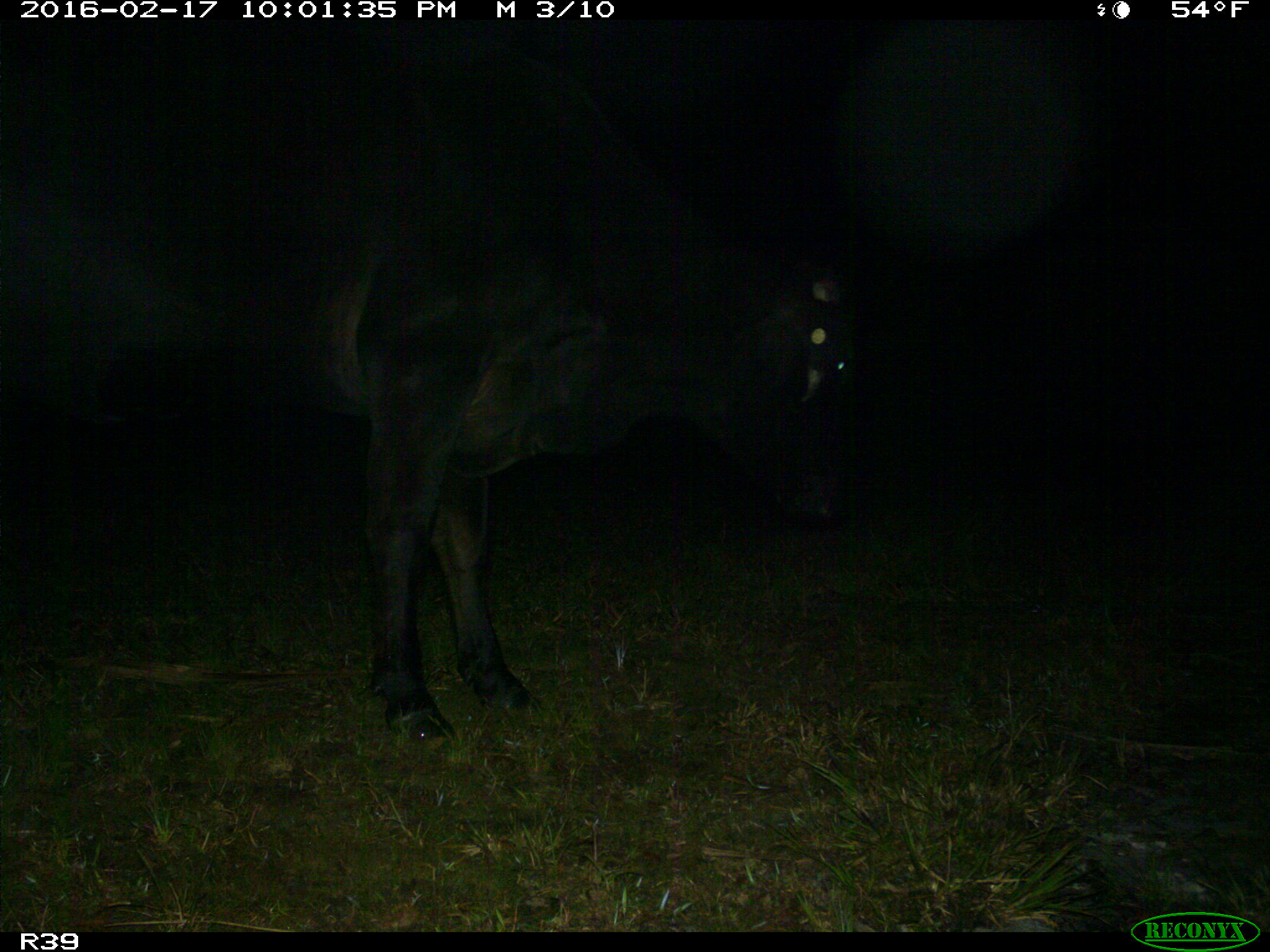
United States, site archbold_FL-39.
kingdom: Animalia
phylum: Chordata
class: Mammalia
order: Artiodactyla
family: Bovidae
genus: Bos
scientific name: Bos taurus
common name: domestic cow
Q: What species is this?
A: Bos taurus (domestic cow).